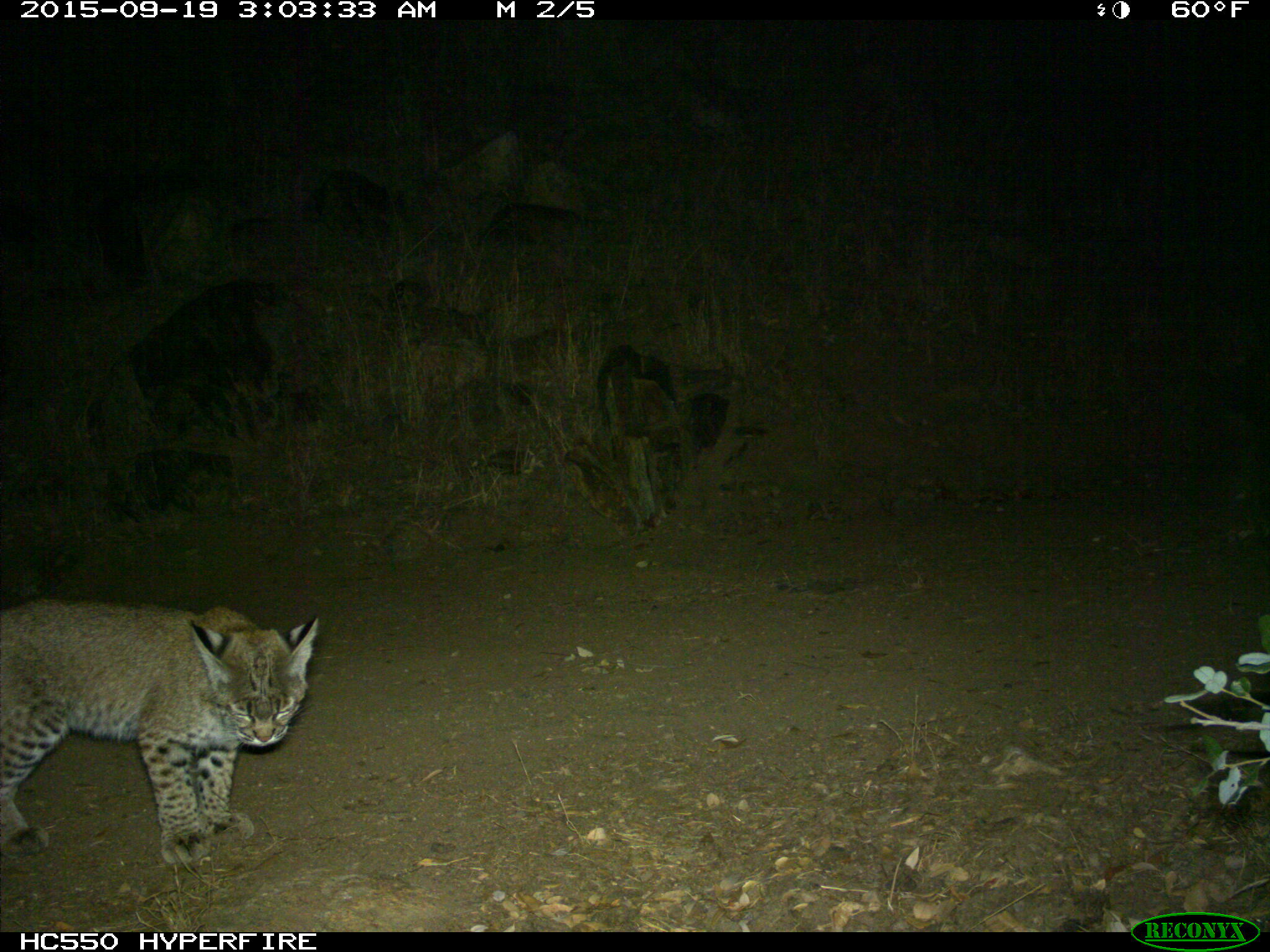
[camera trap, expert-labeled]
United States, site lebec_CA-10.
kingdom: Animalia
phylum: Chordata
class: Mammalia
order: Carnivora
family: Felidae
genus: Lynx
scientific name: Lynx rufus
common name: bobcat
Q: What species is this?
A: Lynx rufus (bobcat).